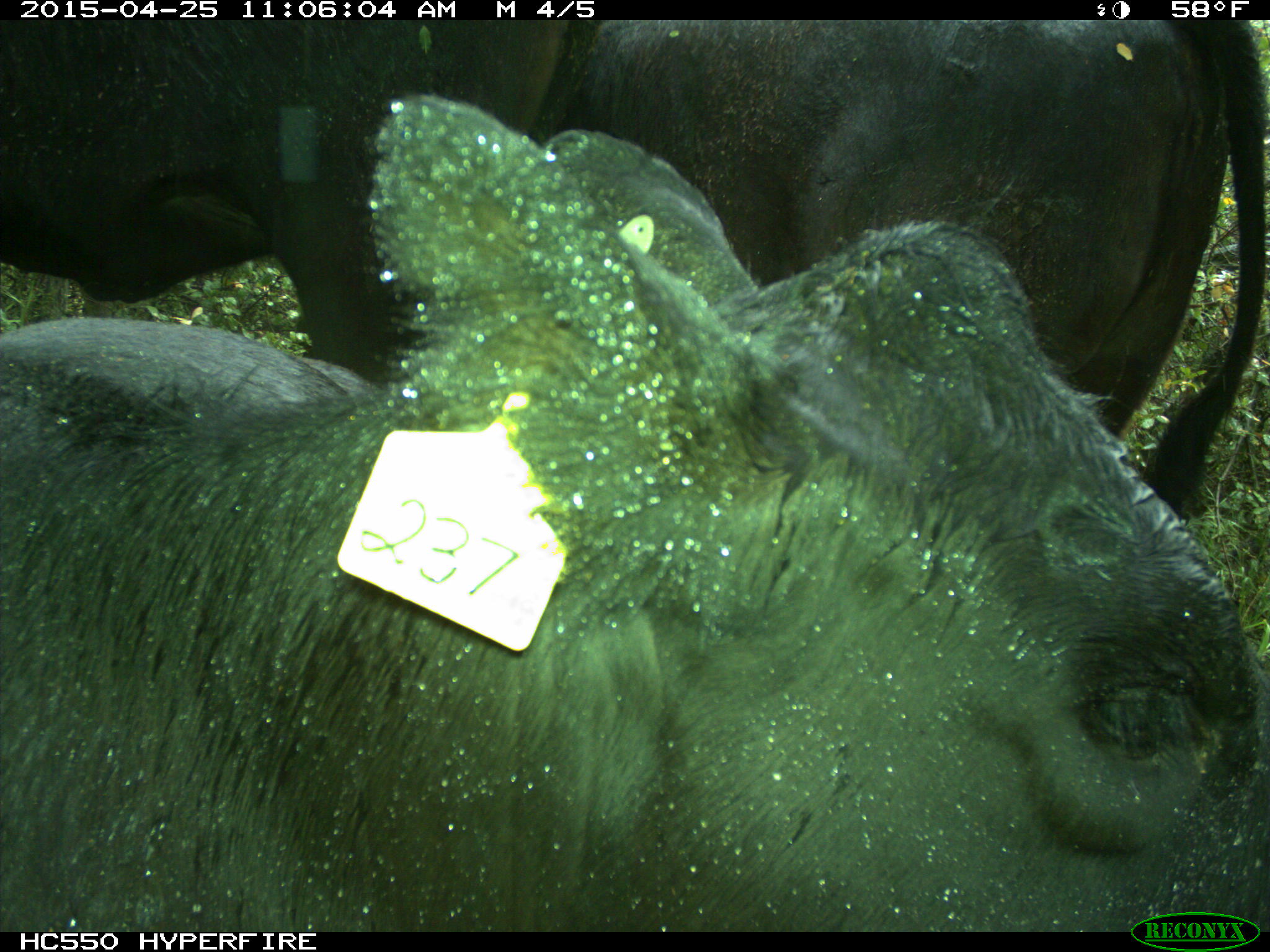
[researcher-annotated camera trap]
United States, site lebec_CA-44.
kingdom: Animalia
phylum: Chordata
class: Mammalia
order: Artiodactyla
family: Suidae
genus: Sus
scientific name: Sus scrofa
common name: wild boar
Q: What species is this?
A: Sus scrofa (wild boar).